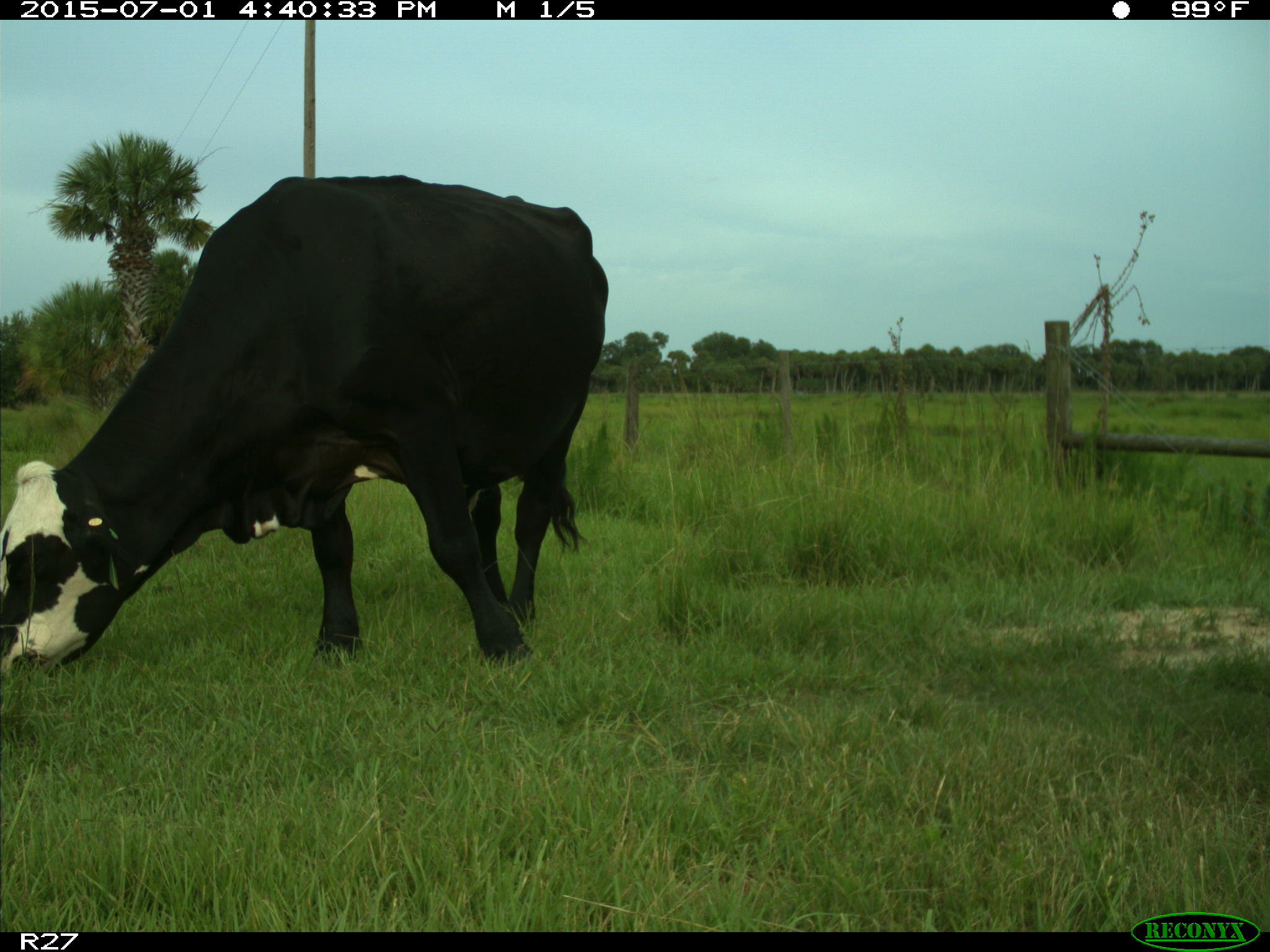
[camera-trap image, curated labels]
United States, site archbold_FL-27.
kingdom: Animalia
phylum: Chordata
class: Mammalia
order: Artiodactyla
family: Bovidae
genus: Bos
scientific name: Bos taurus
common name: domestic cow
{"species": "Bos taurus (domestic cow)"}